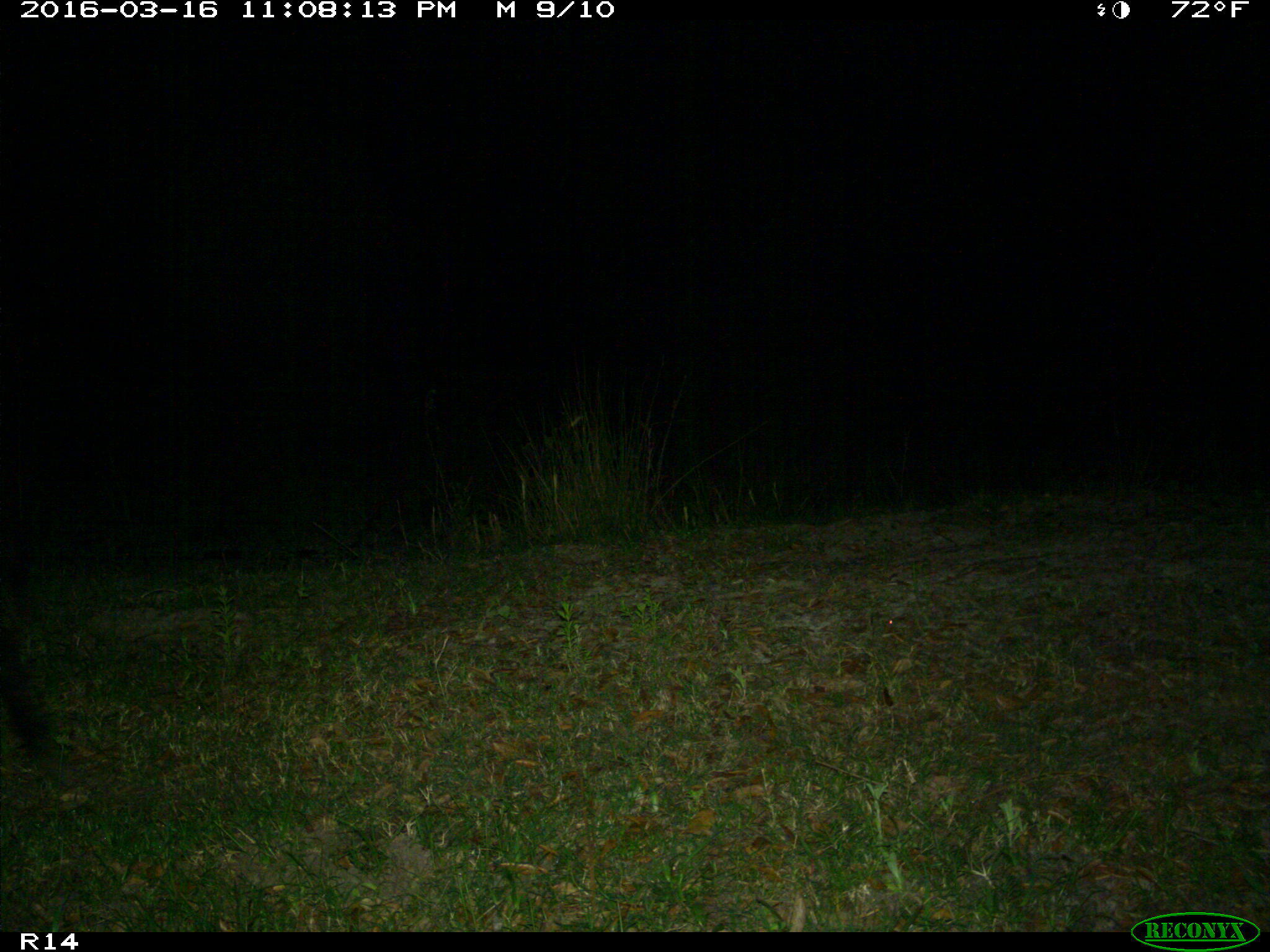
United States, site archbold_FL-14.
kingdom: Animalia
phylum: Chordata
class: Mammalia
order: Artiodactyla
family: Suidae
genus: Sus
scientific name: Sus scrofa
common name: wild boar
Sus scrofa (wild boar).